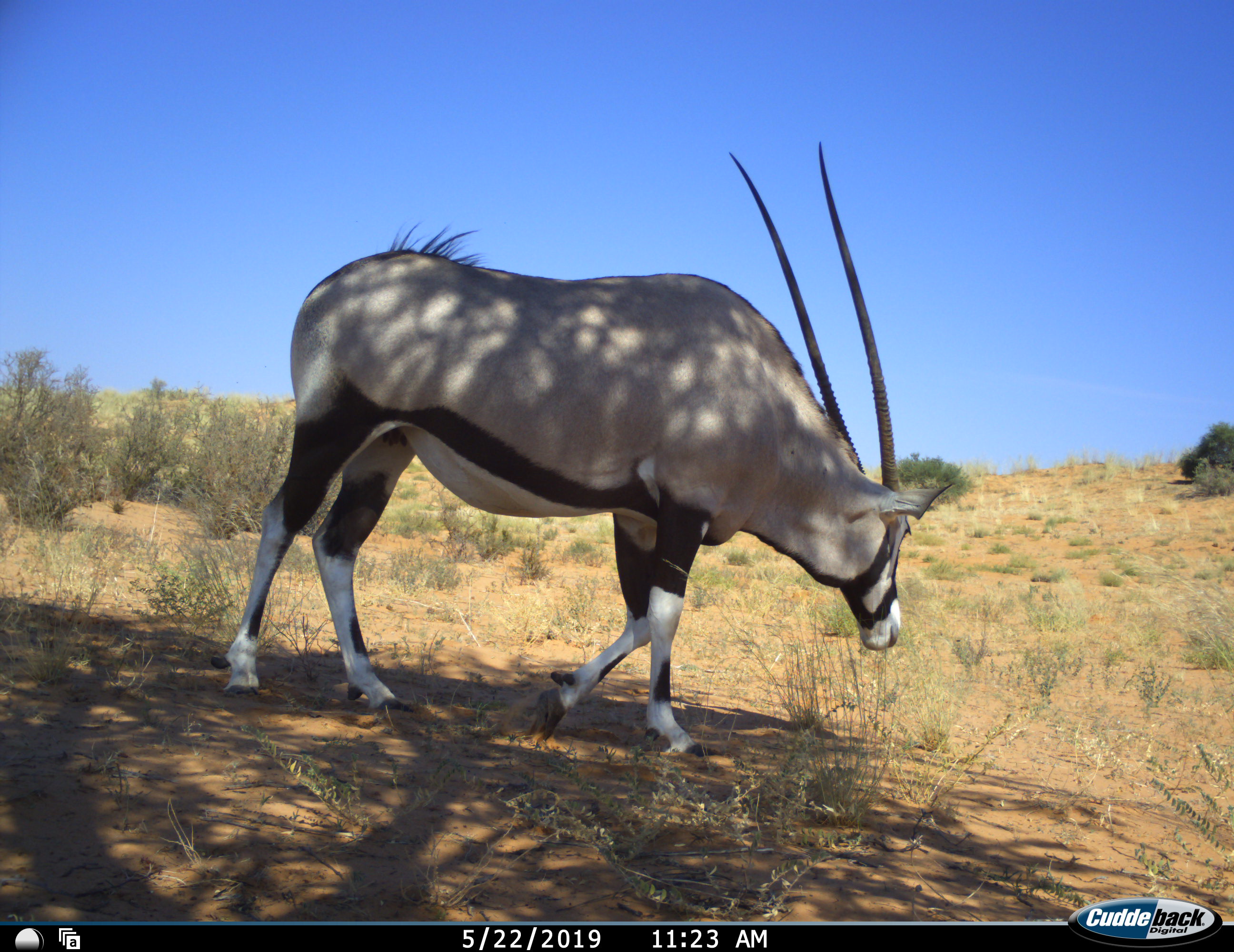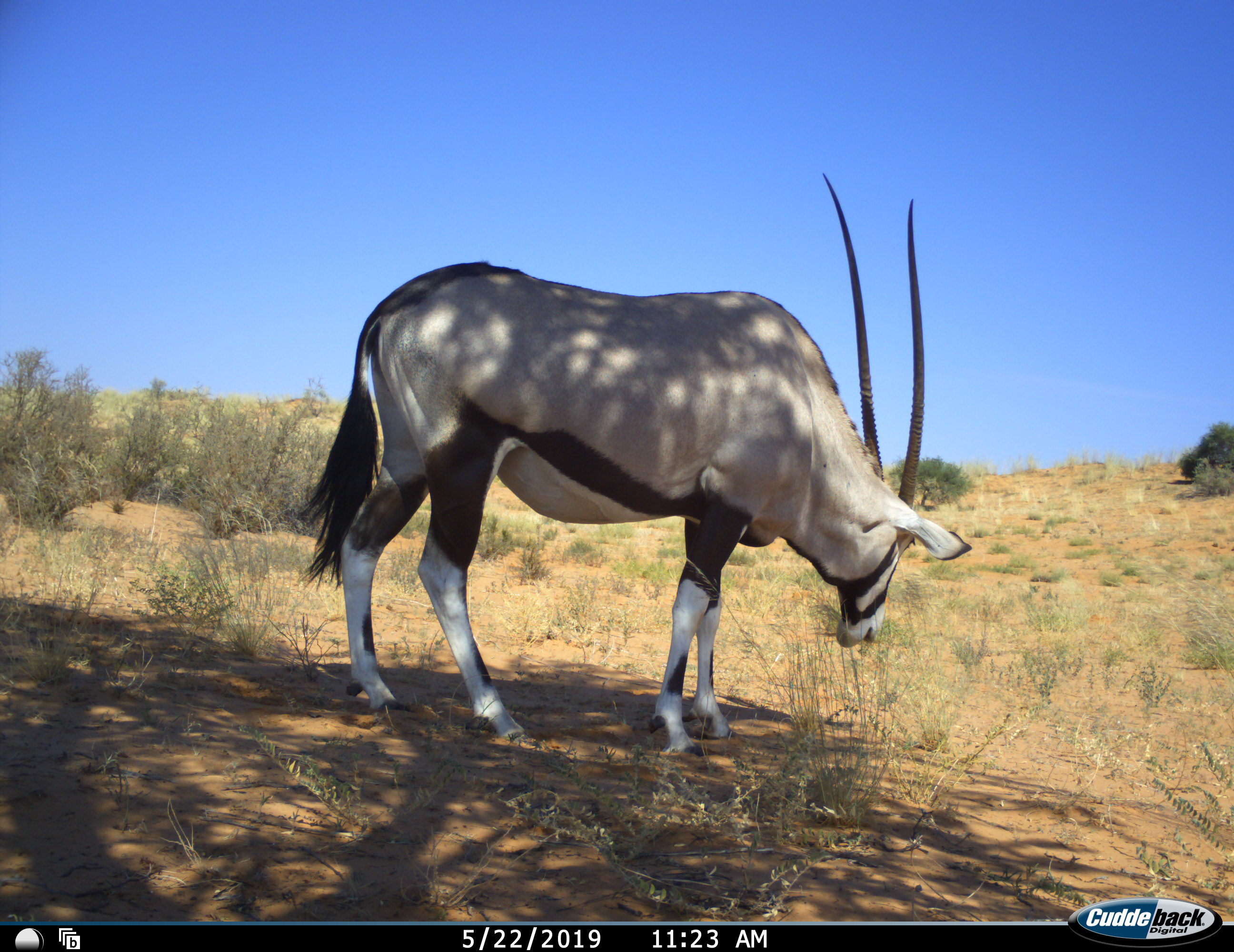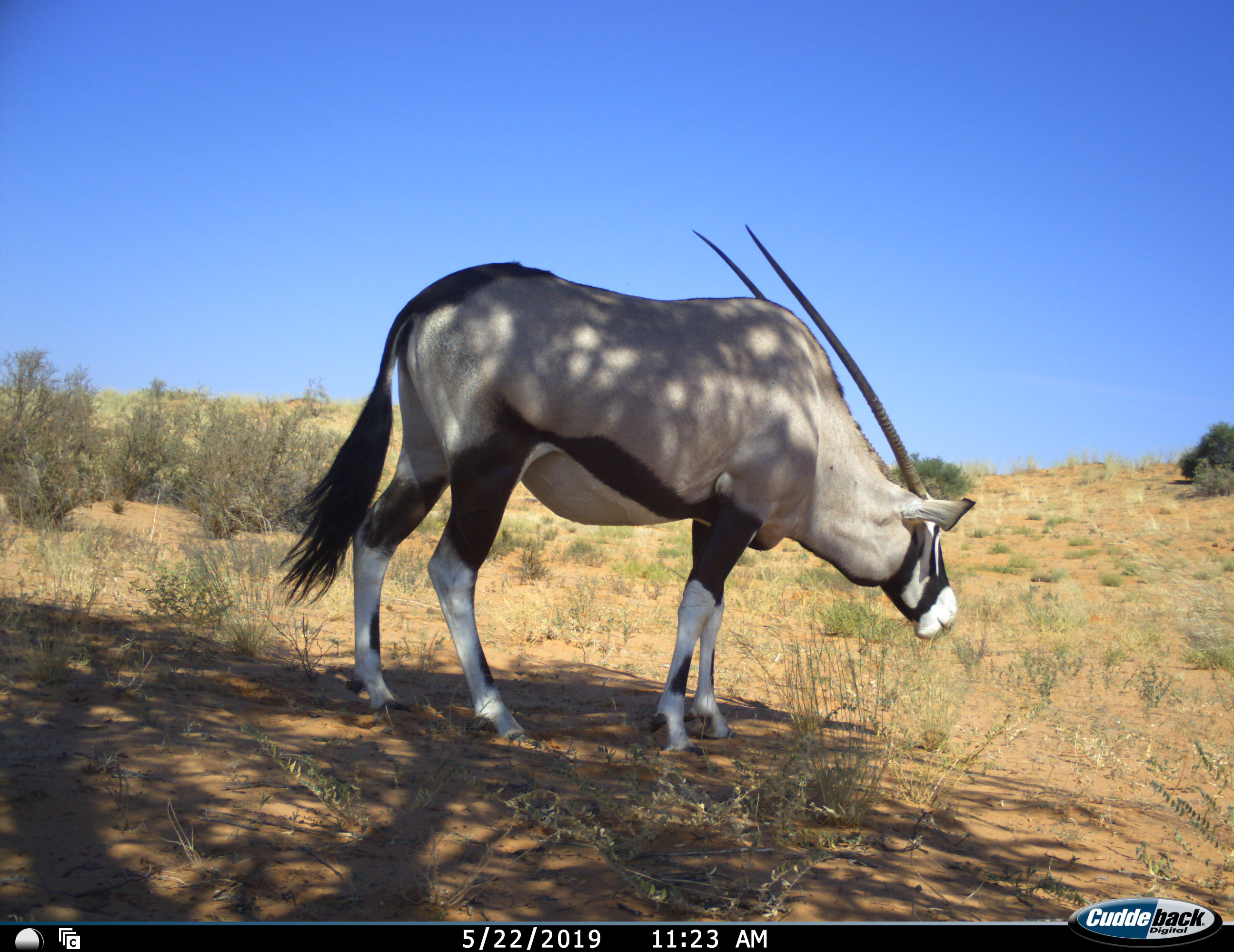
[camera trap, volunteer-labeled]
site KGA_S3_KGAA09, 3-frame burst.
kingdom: Animalia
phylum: Chordata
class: Mammalia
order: Artiodactyla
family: Bovidae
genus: Oryx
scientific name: Oryx gazella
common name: gemsbok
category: oryx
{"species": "oryx (gemsbok) (Oryx gazella)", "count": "1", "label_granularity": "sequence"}